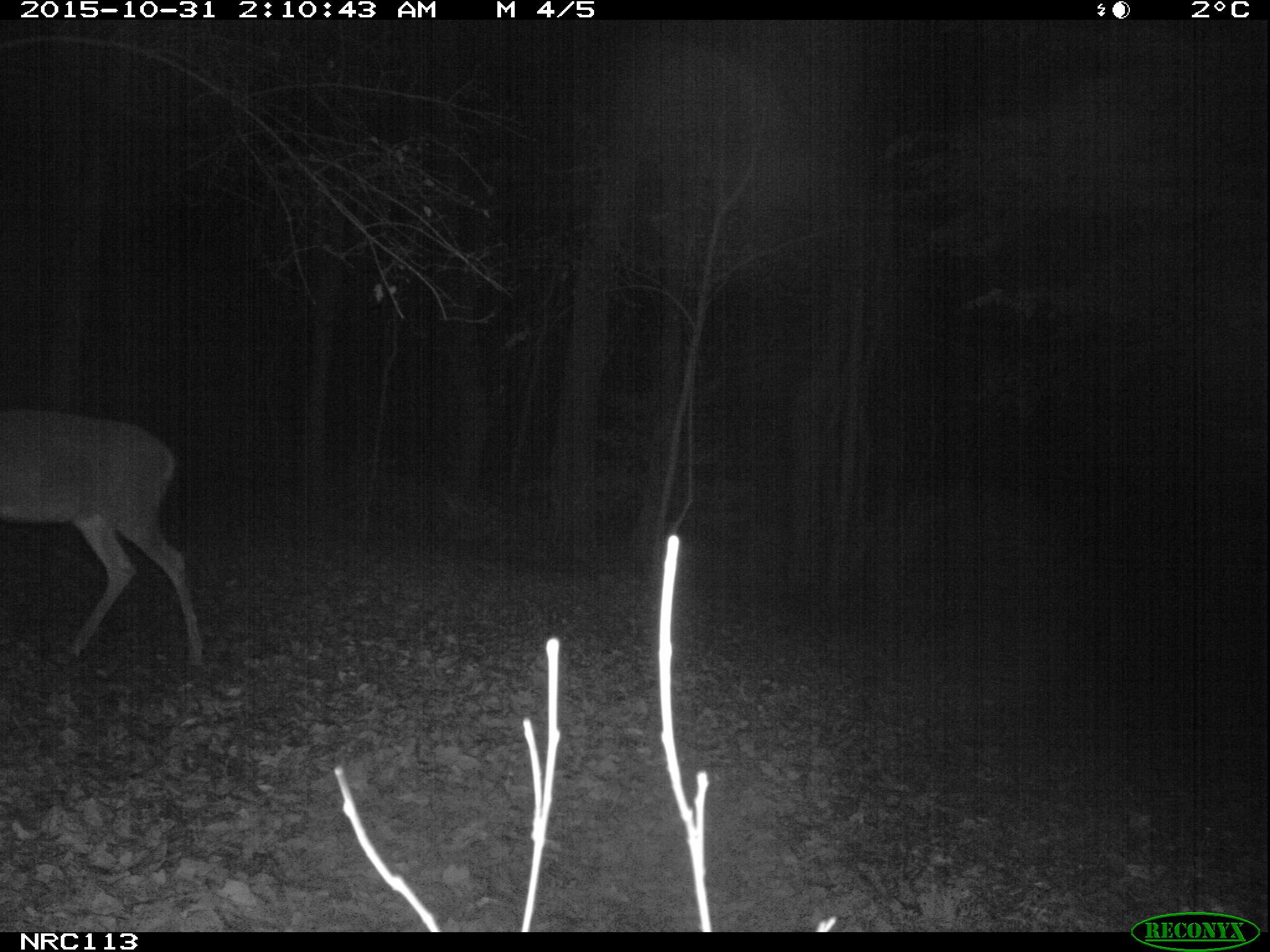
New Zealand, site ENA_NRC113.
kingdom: Animalia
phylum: Chordata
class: Mammalia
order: Artiodactyla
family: Cervidae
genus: Odocoileus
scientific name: Odocoileus virginianus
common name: white-tailed deer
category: white tailed deer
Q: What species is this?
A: White tailed deer (white-tailed deer) (Odocoileus virginianus).